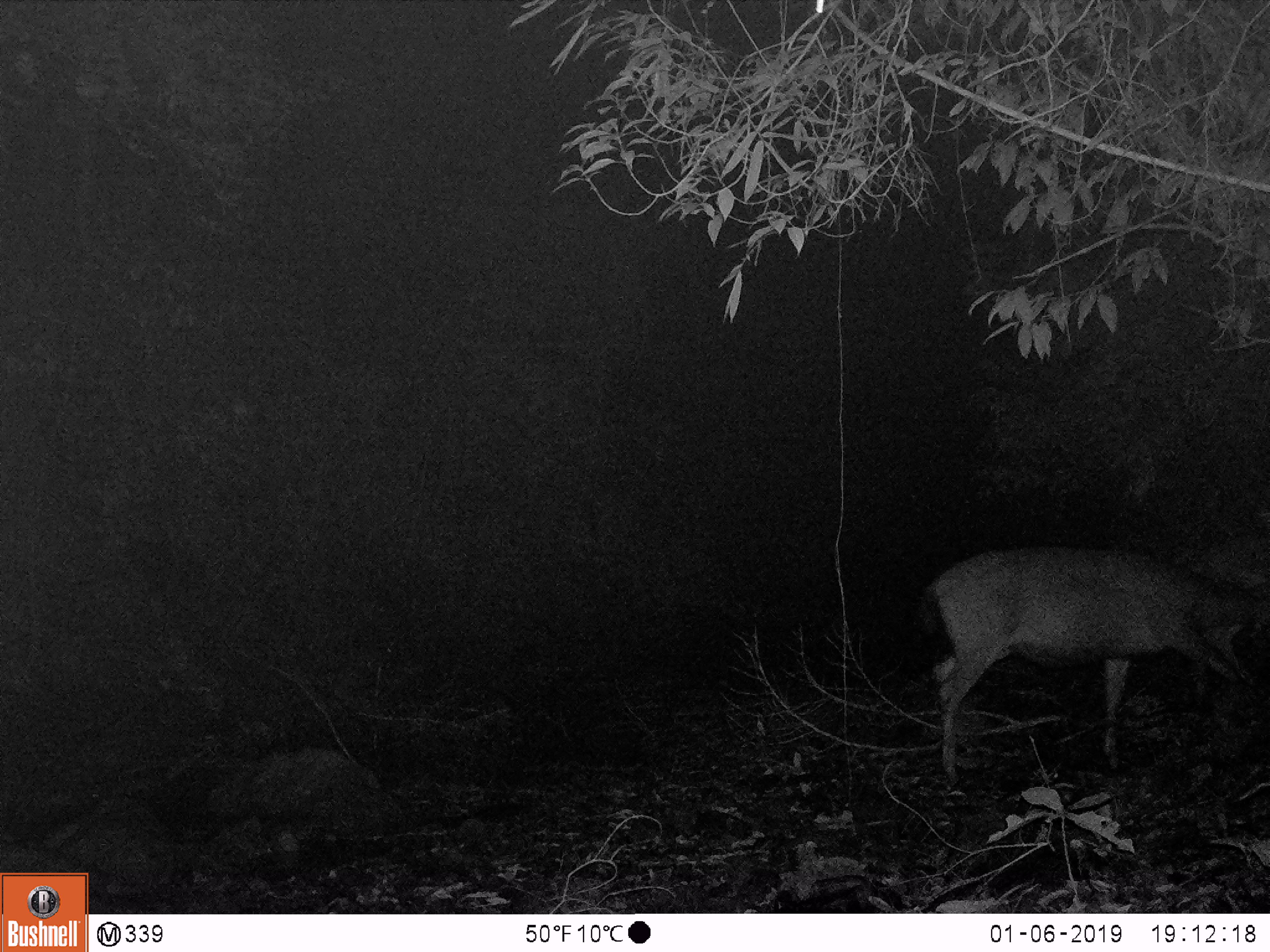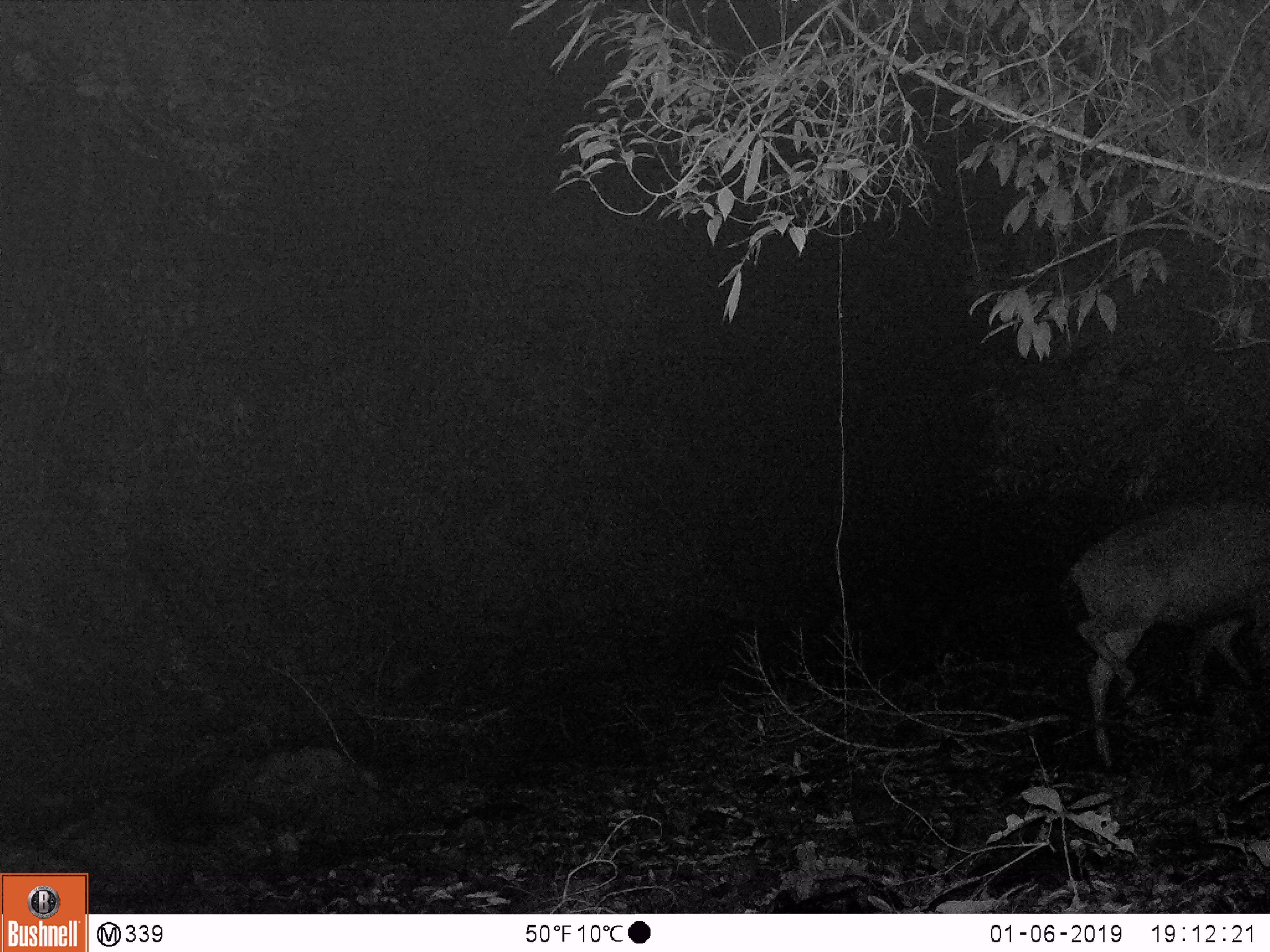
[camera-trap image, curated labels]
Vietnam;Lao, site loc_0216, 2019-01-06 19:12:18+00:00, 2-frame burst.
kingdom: Animalia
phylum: Chordata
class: Mammalia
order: Artiodactyla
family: Cervidae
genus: Rusa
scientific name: Rusa unicolor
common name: sambar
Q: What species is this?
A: Sambar (Rusa unicolor).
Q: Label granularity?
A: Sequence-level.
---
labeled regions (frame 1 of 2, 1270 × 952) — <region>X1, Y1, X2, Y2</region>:
sambar: <region>918, 547, 1270, 784</region>; <region>1172, 538, 1270, 708</region>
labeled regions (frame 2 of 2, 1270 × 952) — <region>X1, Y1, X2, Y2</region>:
sambar: <region>1068, 506, 1270, 767</region>